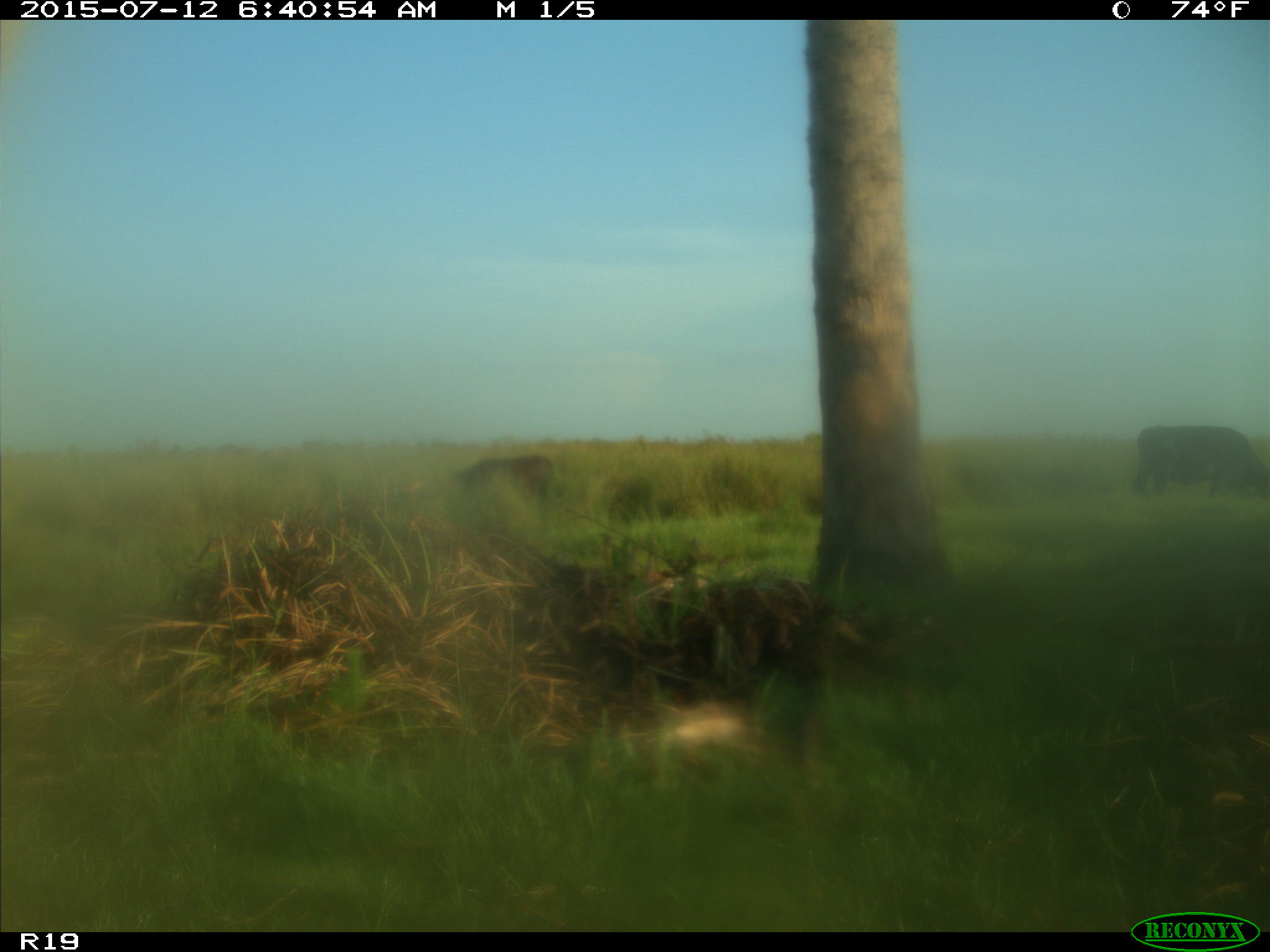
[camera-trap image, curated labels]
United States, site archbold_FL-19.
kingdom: Animalia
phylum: Chordata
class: Mammalia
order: Artiodactyla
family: Bovidae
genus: Bos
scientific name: Bos taurus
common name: domestic cow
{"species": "Bos taurus (domestic cow)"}